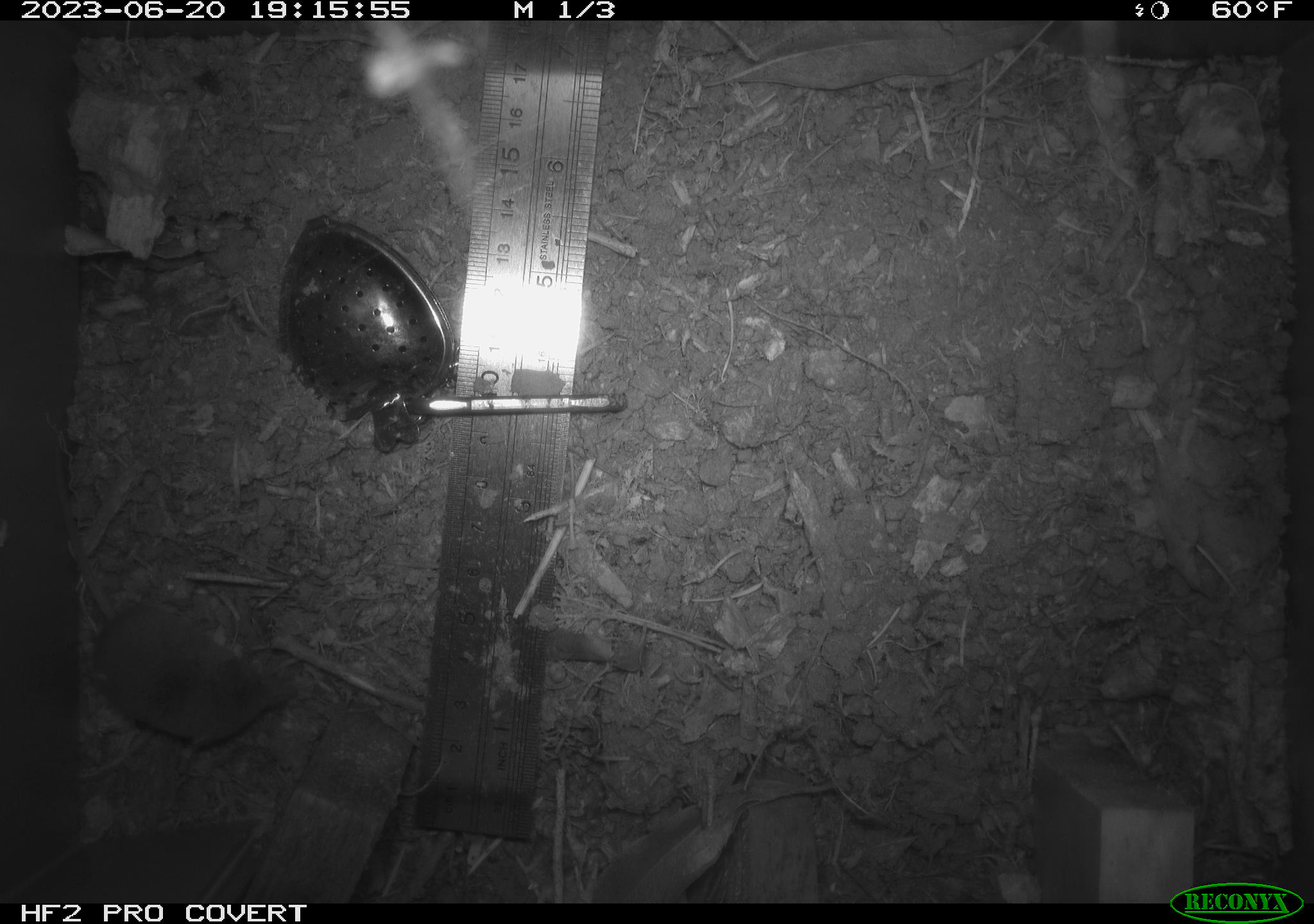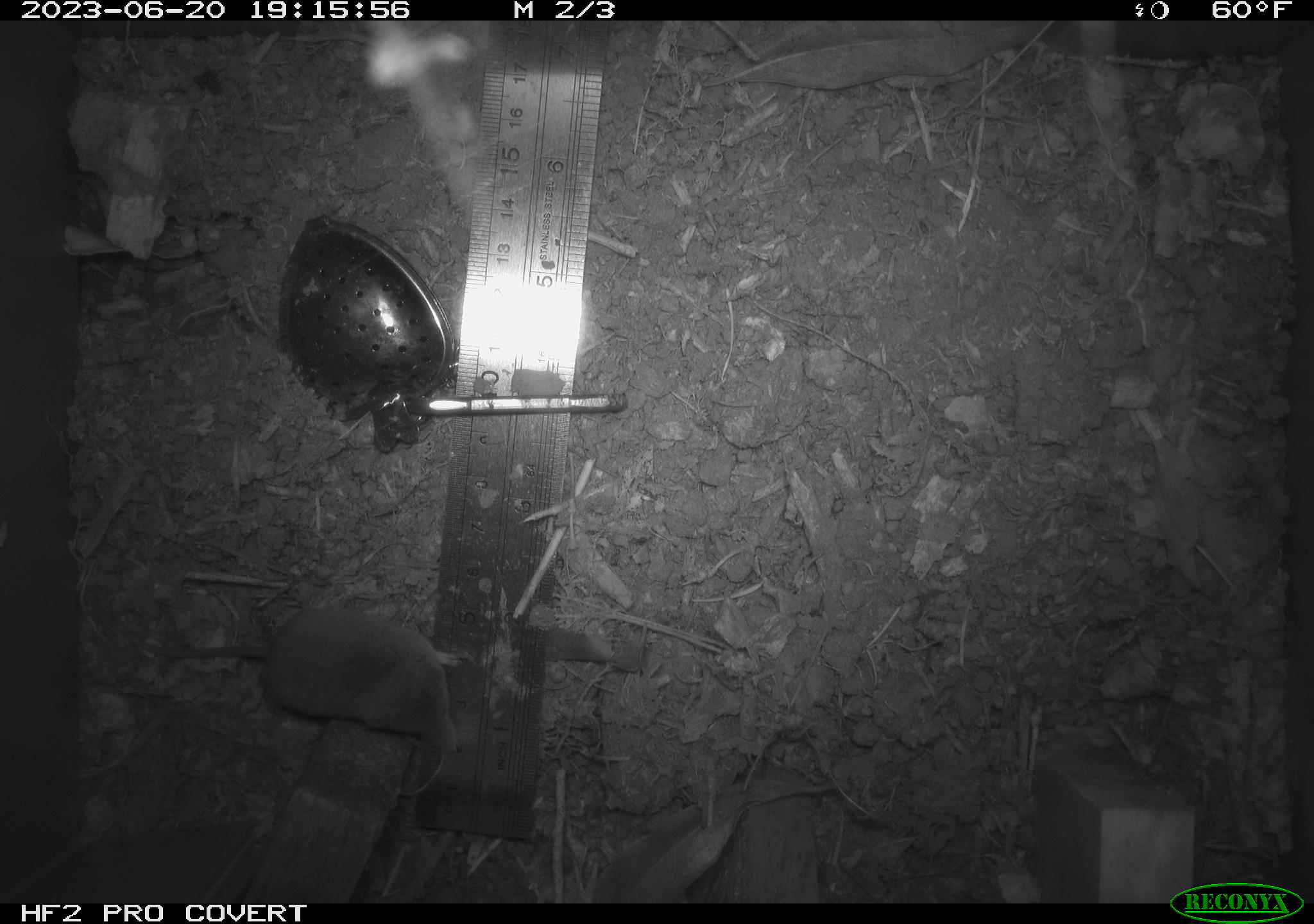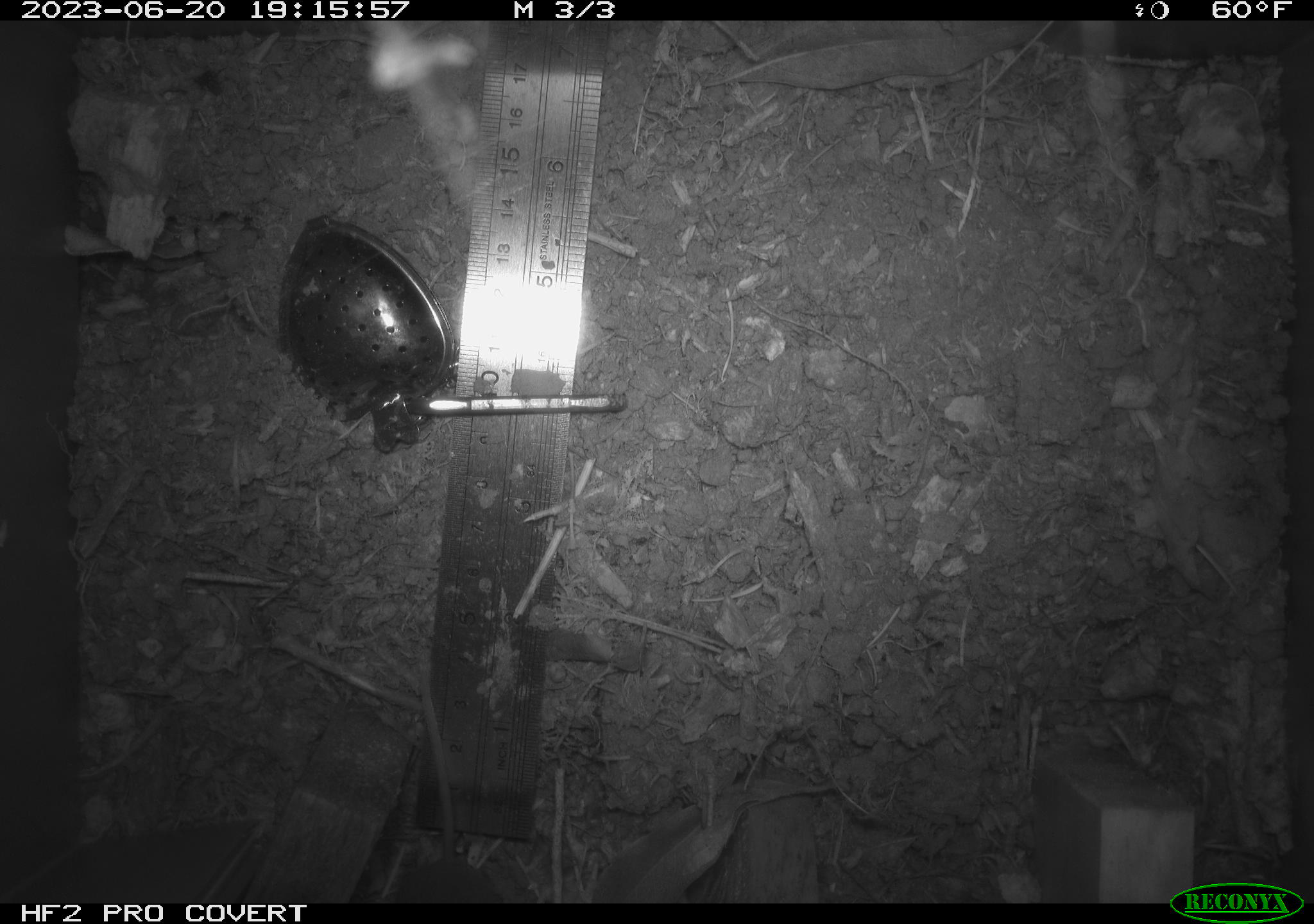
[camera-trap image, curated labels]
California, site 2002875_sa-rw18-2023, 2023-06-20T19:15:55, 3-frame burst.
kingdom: Animalia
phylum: Chordata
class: Mammalia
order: Eulipotyphla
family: Soricidae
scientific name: Soricidae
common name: shrews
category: soricidae family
Soricidae family (shrews) (Soricidae).